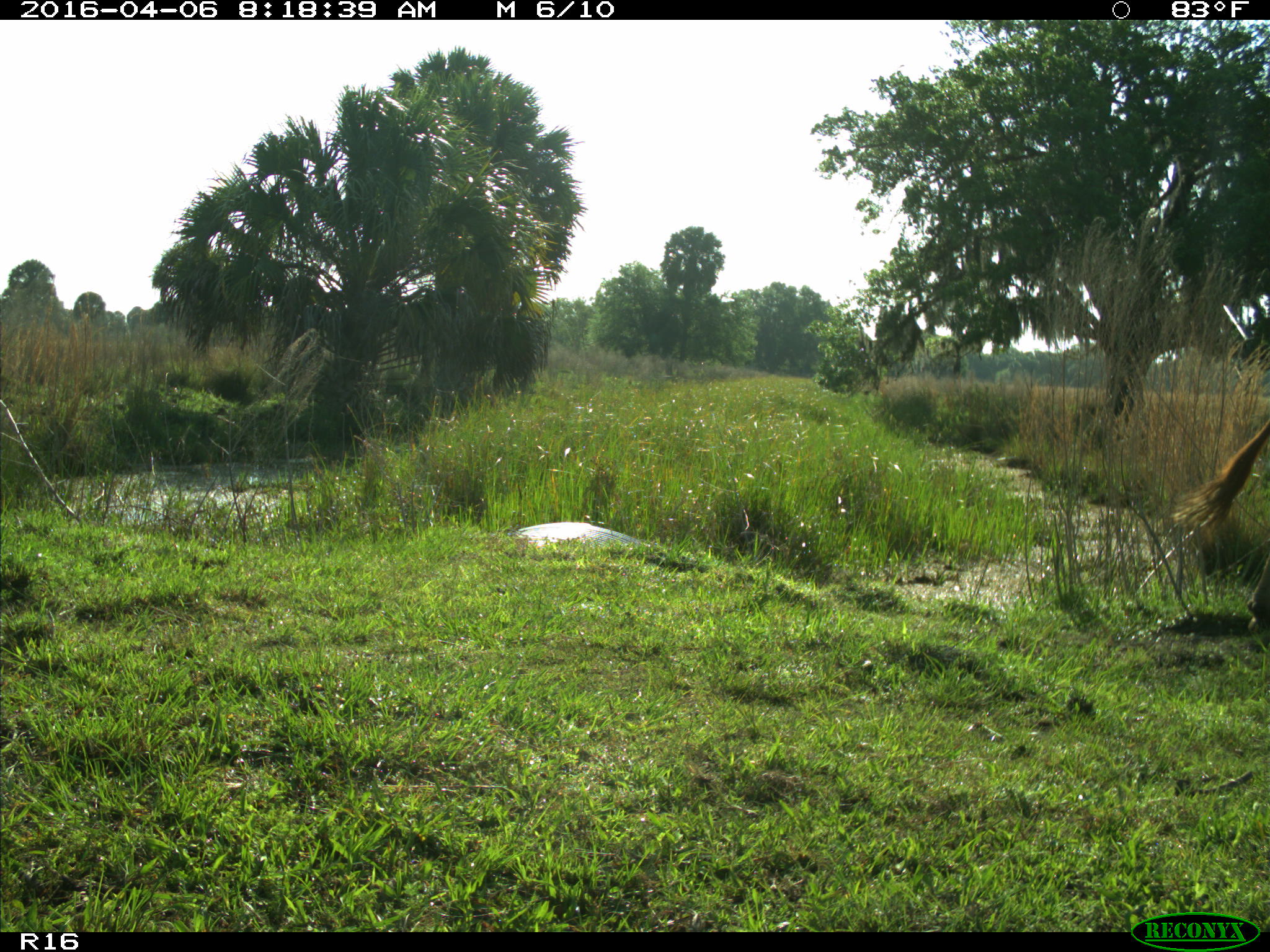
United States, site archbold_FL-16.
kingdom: Animalia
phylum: Chordata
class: Mammalia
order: Artiodactyla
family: Bovidae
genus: Bos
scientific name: Bos taurus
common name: domestic cow